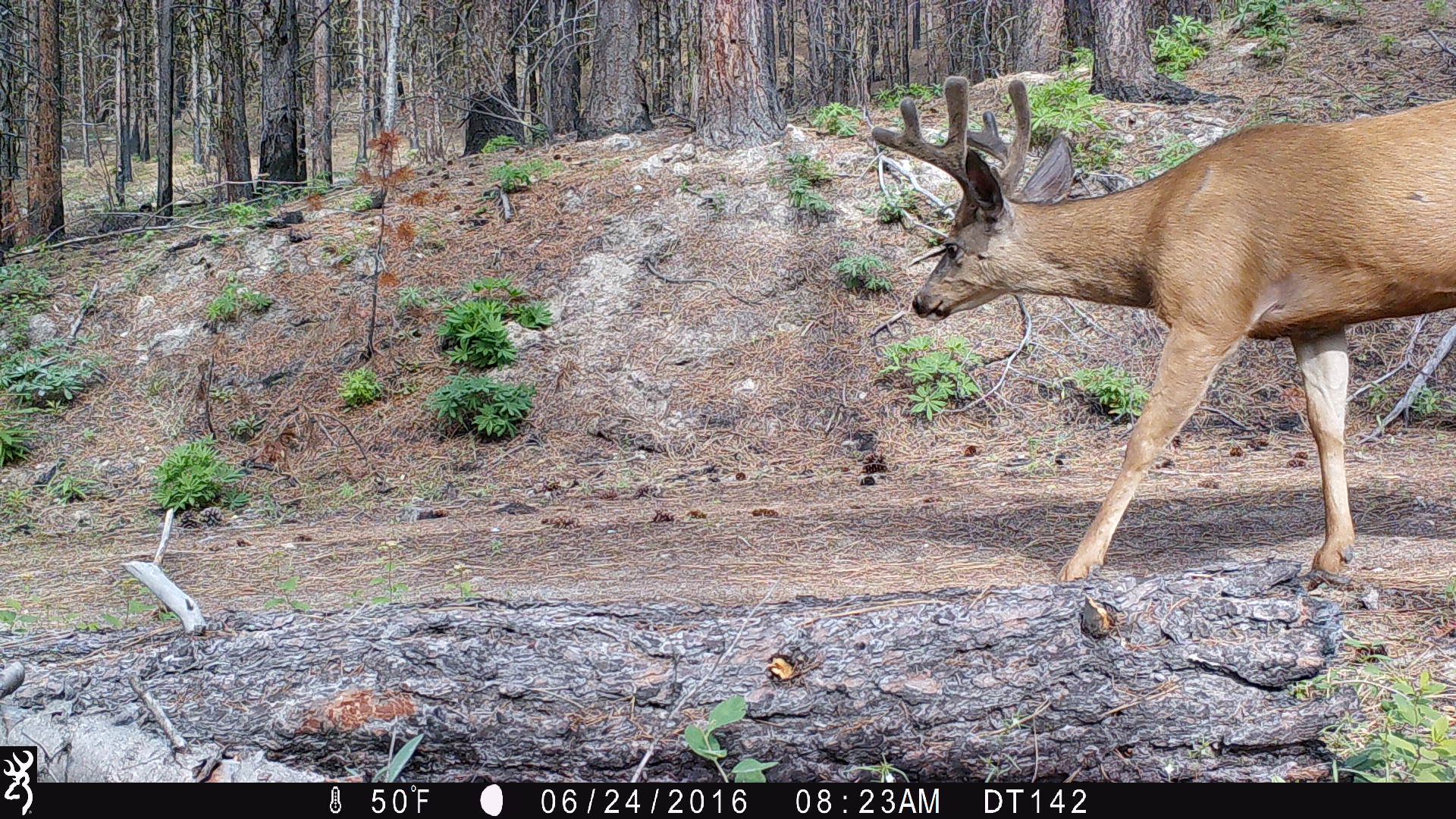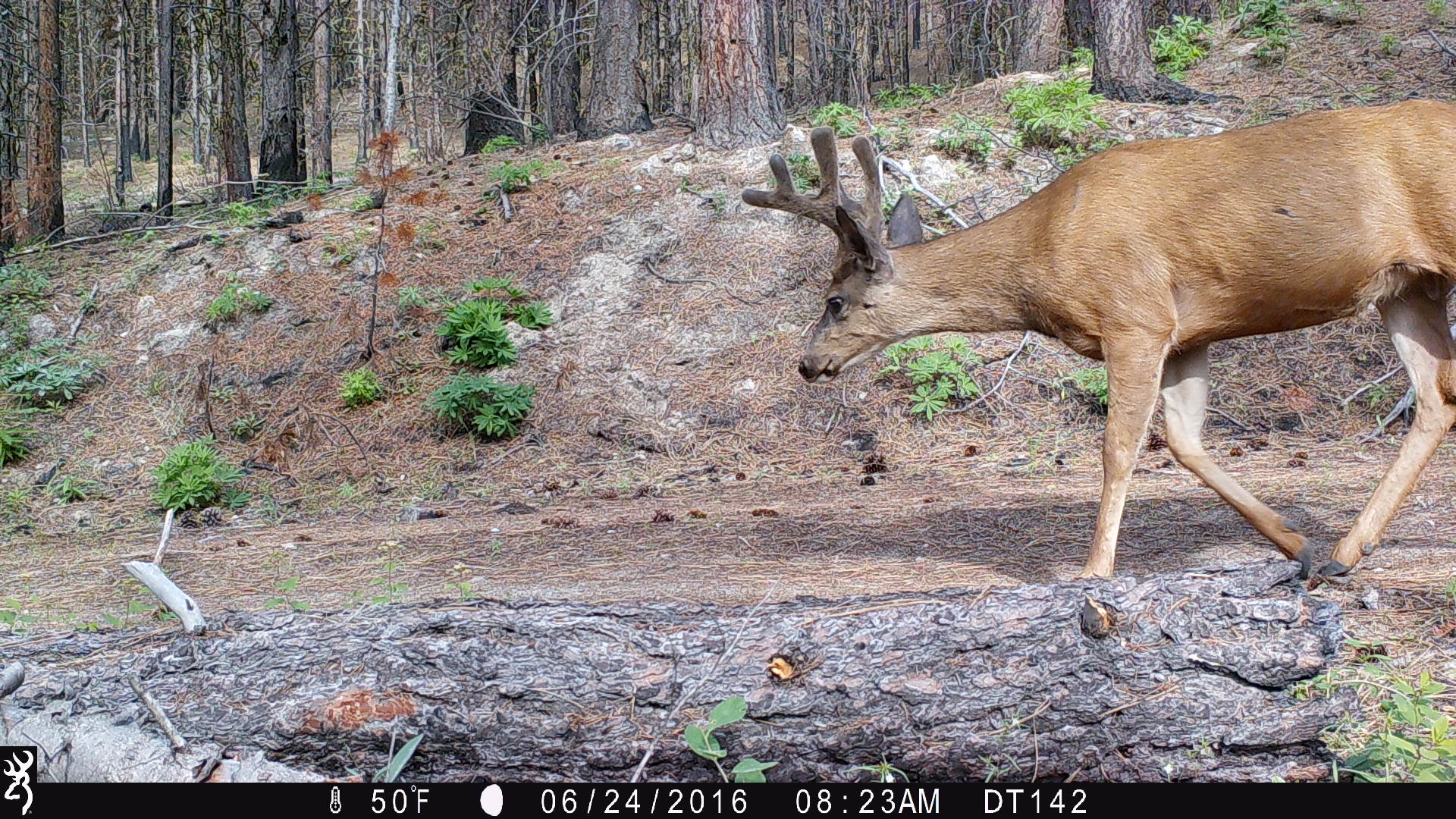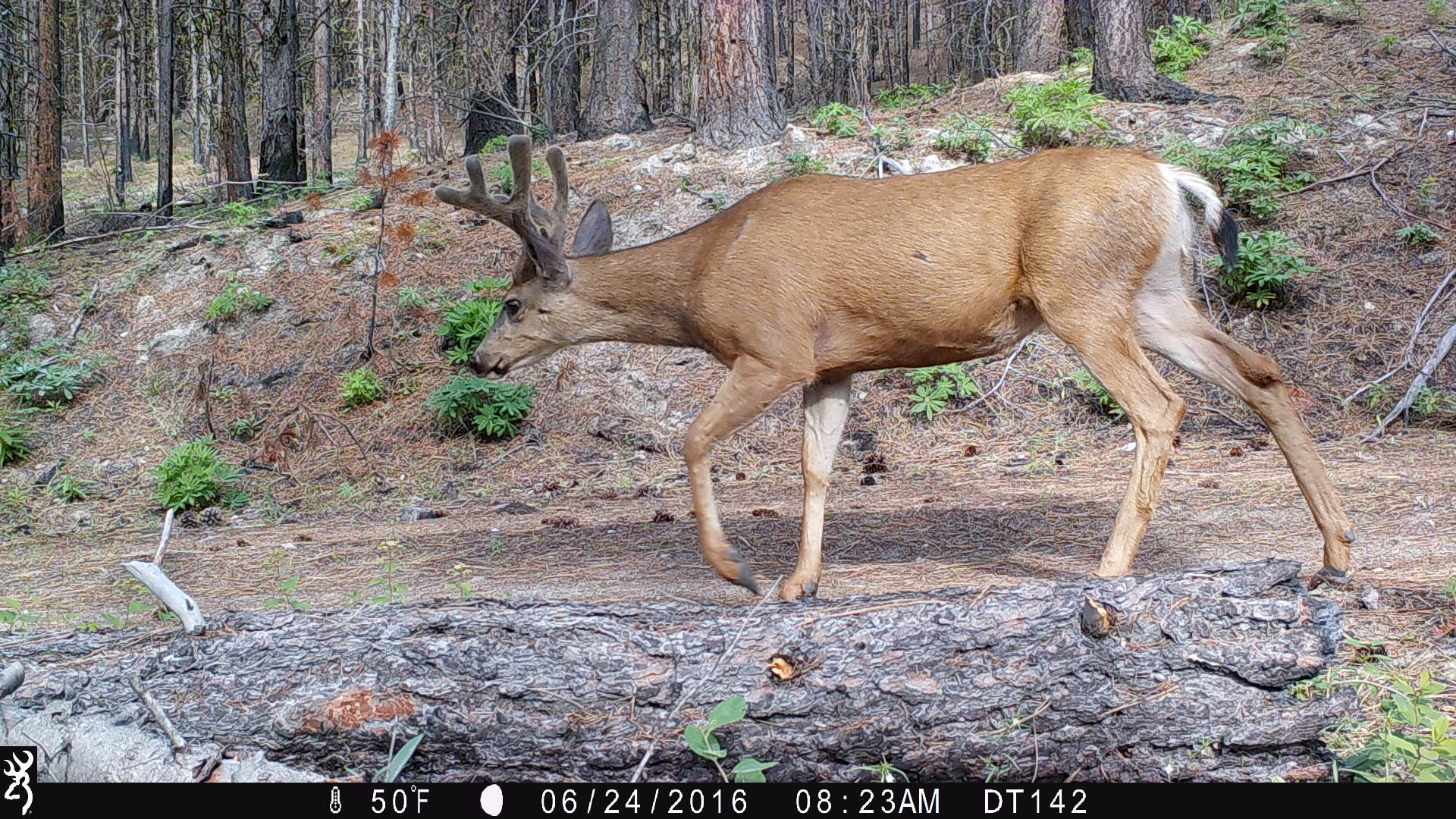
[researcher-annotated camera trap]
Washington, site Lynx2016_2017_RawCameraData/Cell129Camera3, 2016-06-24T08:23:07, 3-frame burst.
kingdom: Animalia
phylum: Chordata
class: Mammalia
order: Artiodactyla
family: Cervidae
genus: Odocoileus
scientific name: Odocoileus hemionus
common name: mule deer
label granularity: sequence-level